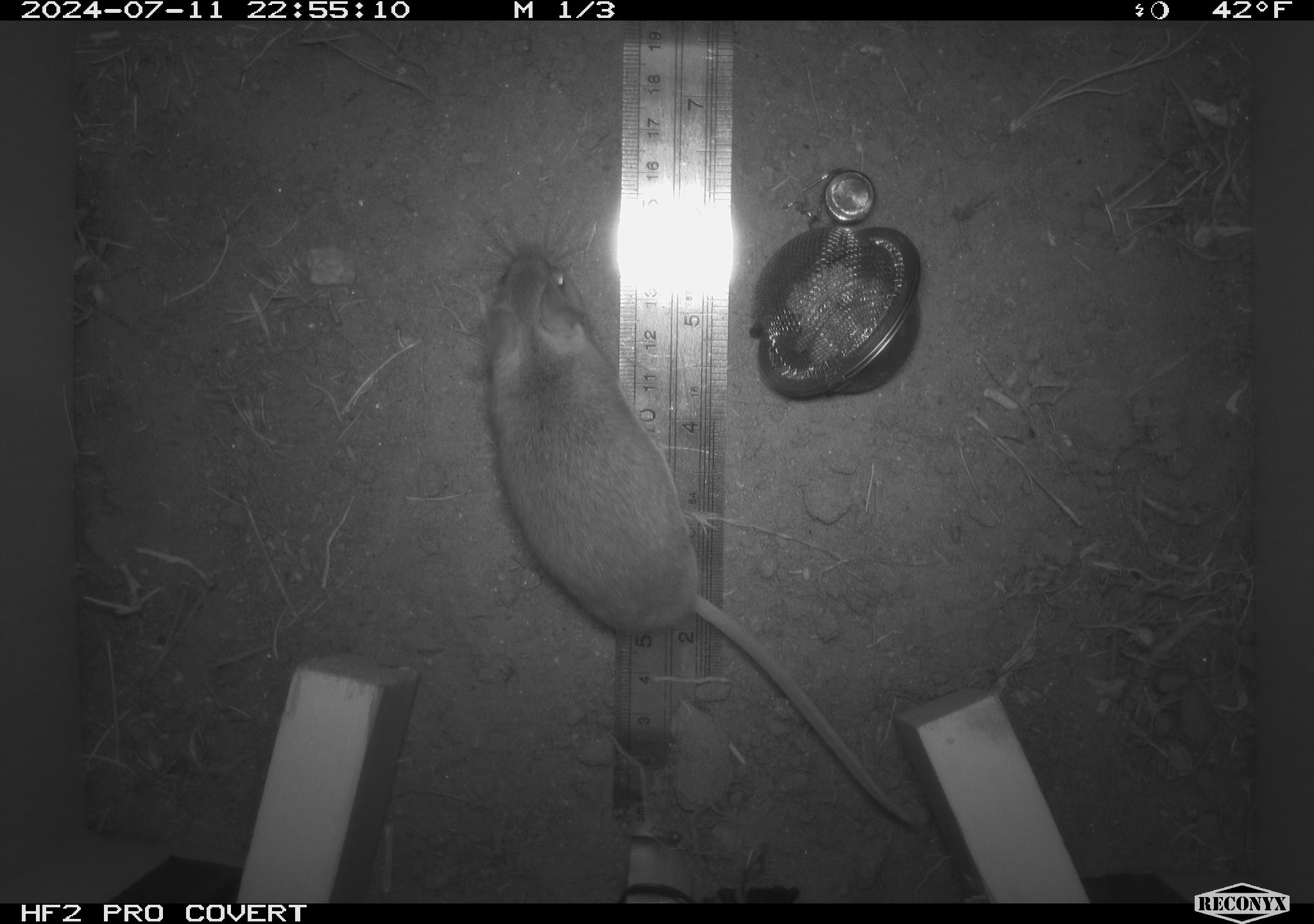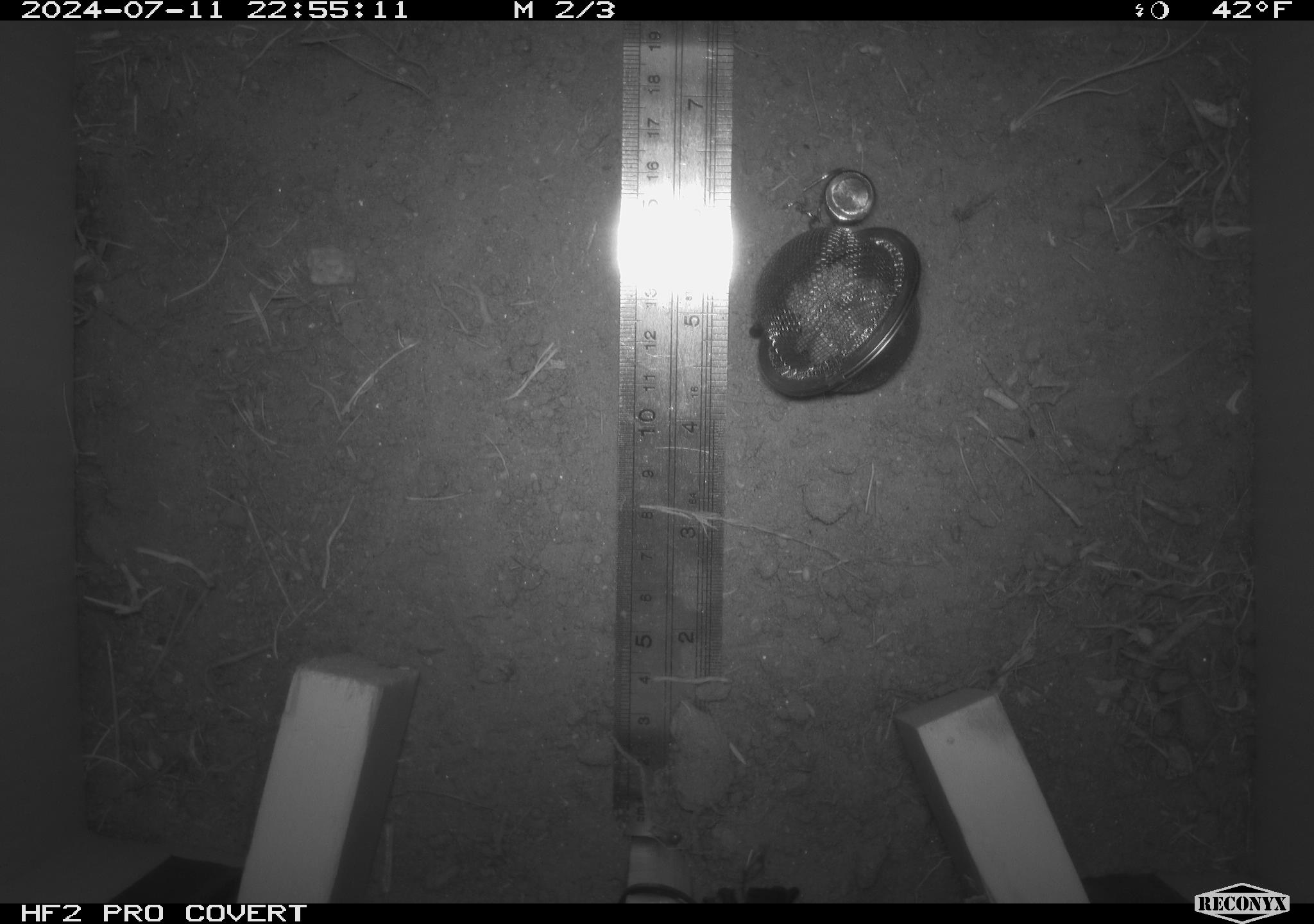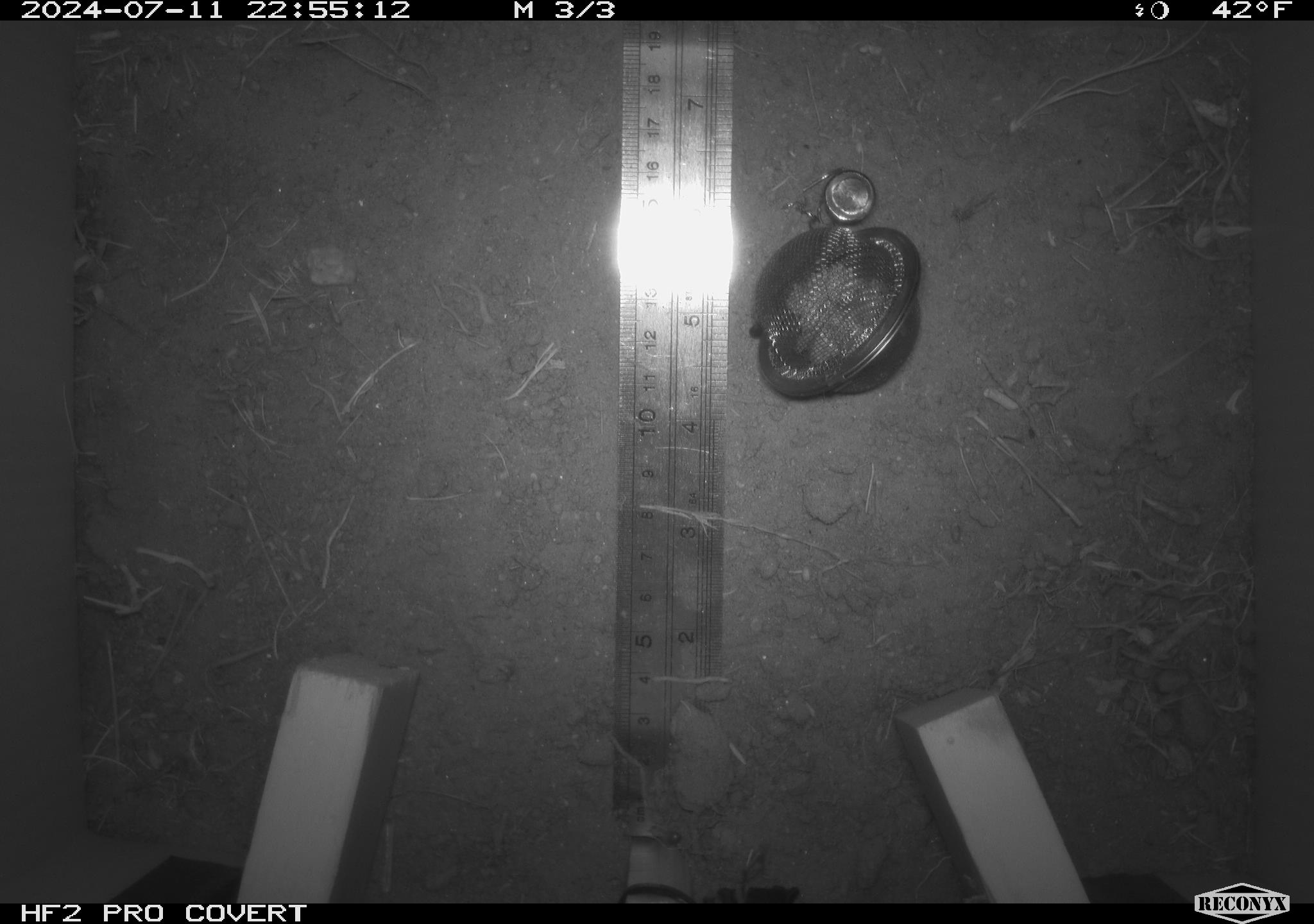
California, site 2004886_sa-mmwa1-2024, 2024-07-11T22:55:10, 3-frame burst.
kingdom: Animalia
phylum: Chordata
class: Mammalia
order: Rodentia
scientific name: Rodentia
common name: mouse species